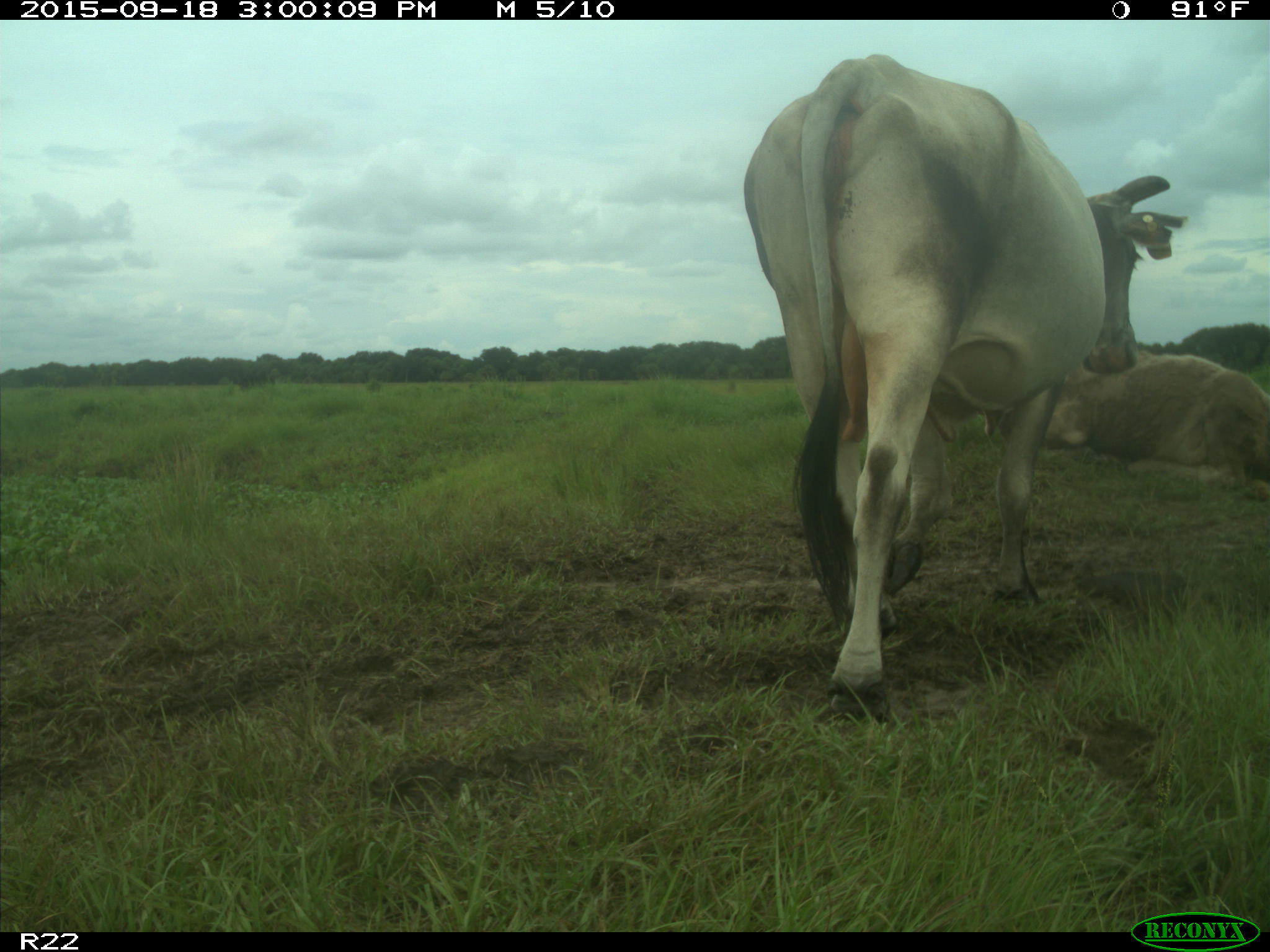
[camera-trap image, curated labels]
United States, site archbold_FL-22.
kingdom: Animalia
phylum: Chordata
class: Mammalia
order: Artiodactyla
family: Bovidae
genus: Bos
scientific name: Bos taurus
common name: domestic cow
Bos taurus (domestic cow).